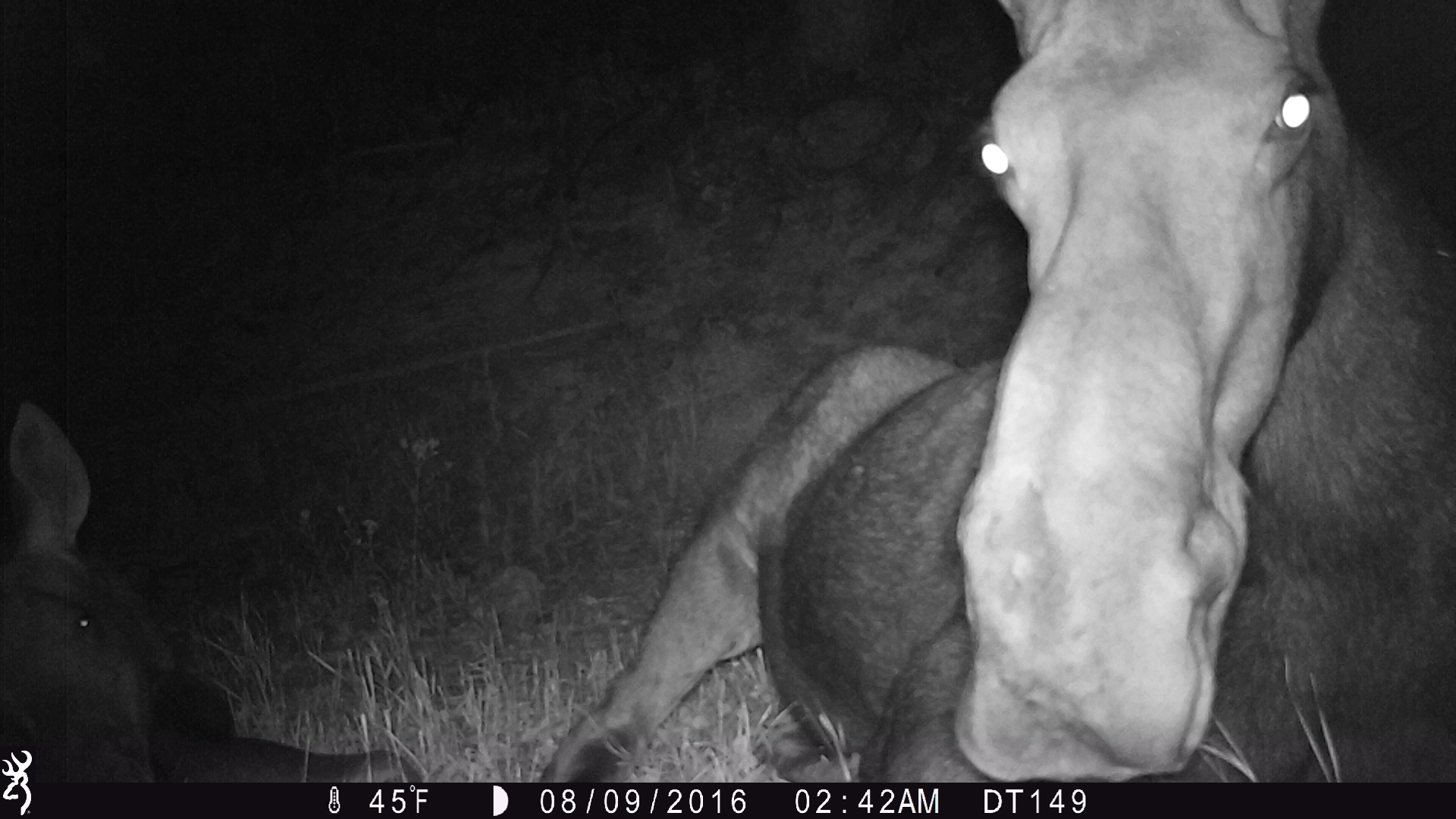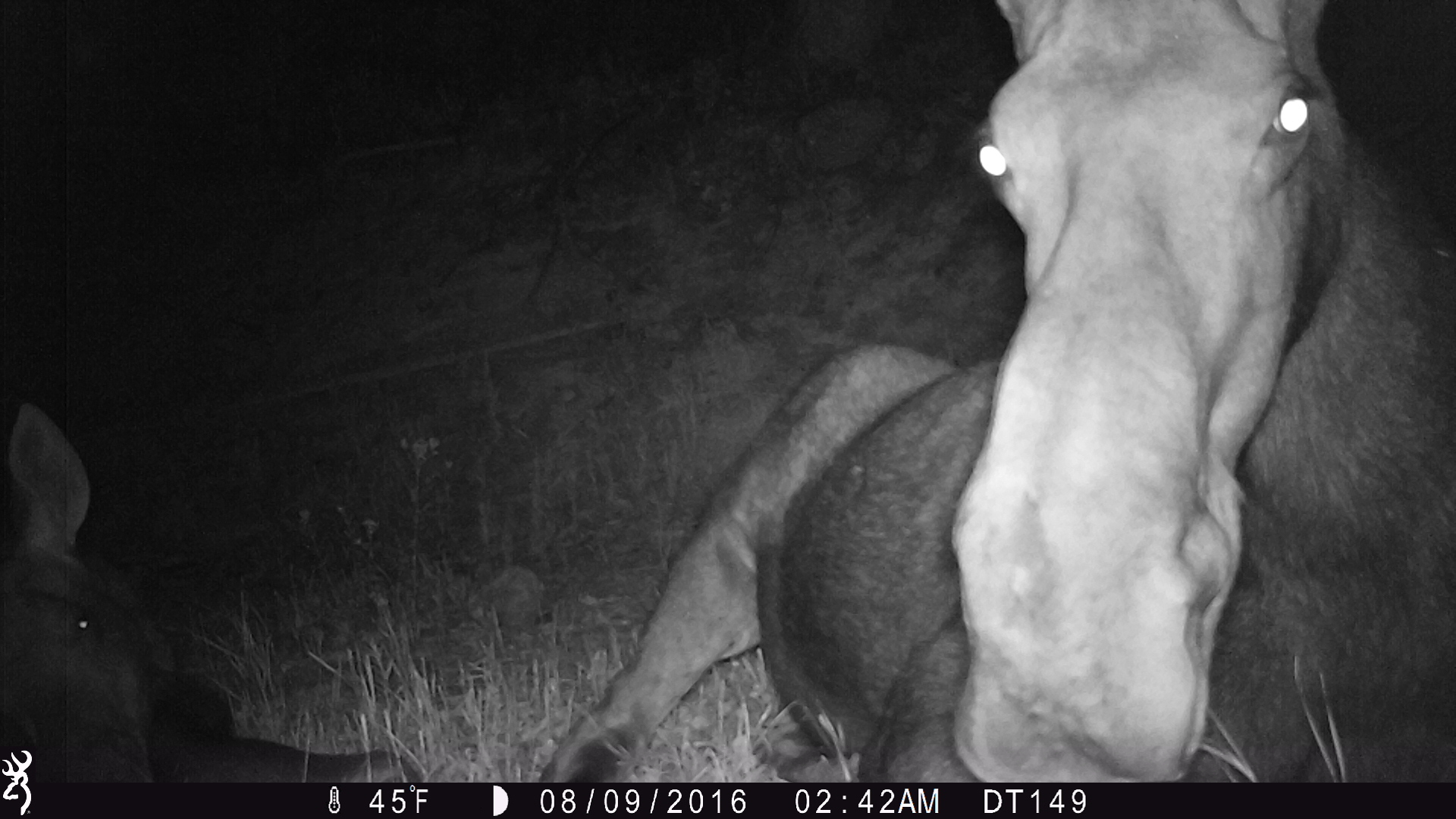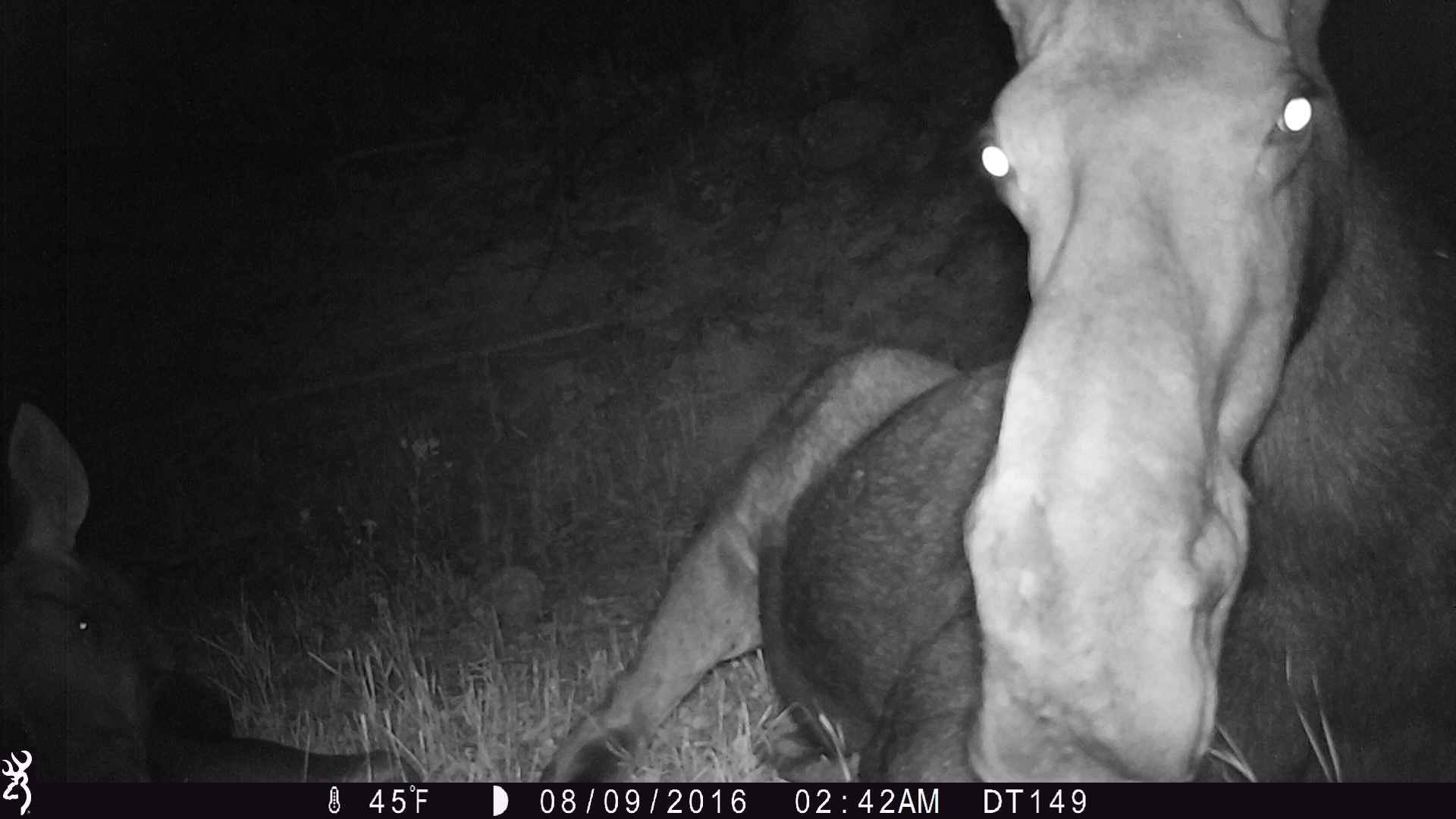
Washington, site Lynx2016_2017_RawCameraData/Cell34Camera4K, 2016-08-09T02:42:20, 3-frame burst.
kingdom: Animalia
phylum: Chordata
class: Mammalia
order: Artiodactyla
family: Cervidae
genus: Alces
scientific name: Alces alces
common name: moose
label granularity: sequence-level